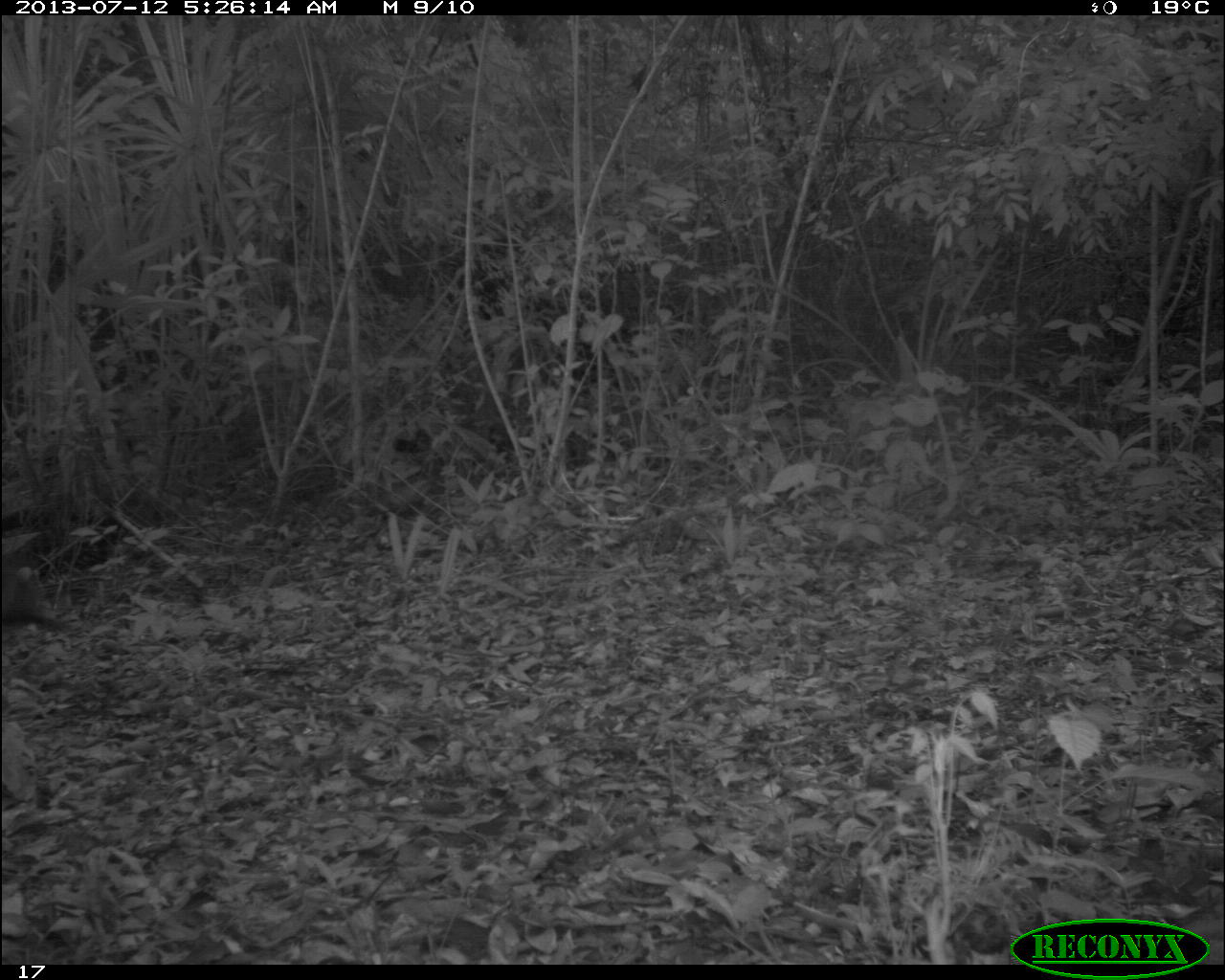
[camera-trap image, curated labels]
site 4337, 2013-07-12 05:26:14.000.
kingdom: Animalia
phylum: Chordata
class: Aves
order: Galliformes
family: Phasianidae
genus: Meleagris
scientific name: Meleagris ocellata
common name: ocellated turkey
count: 2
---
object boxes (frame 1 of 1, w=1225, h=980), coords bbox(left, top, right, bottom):
meleagris ocellata: bbox(0, 544, 67, 634)